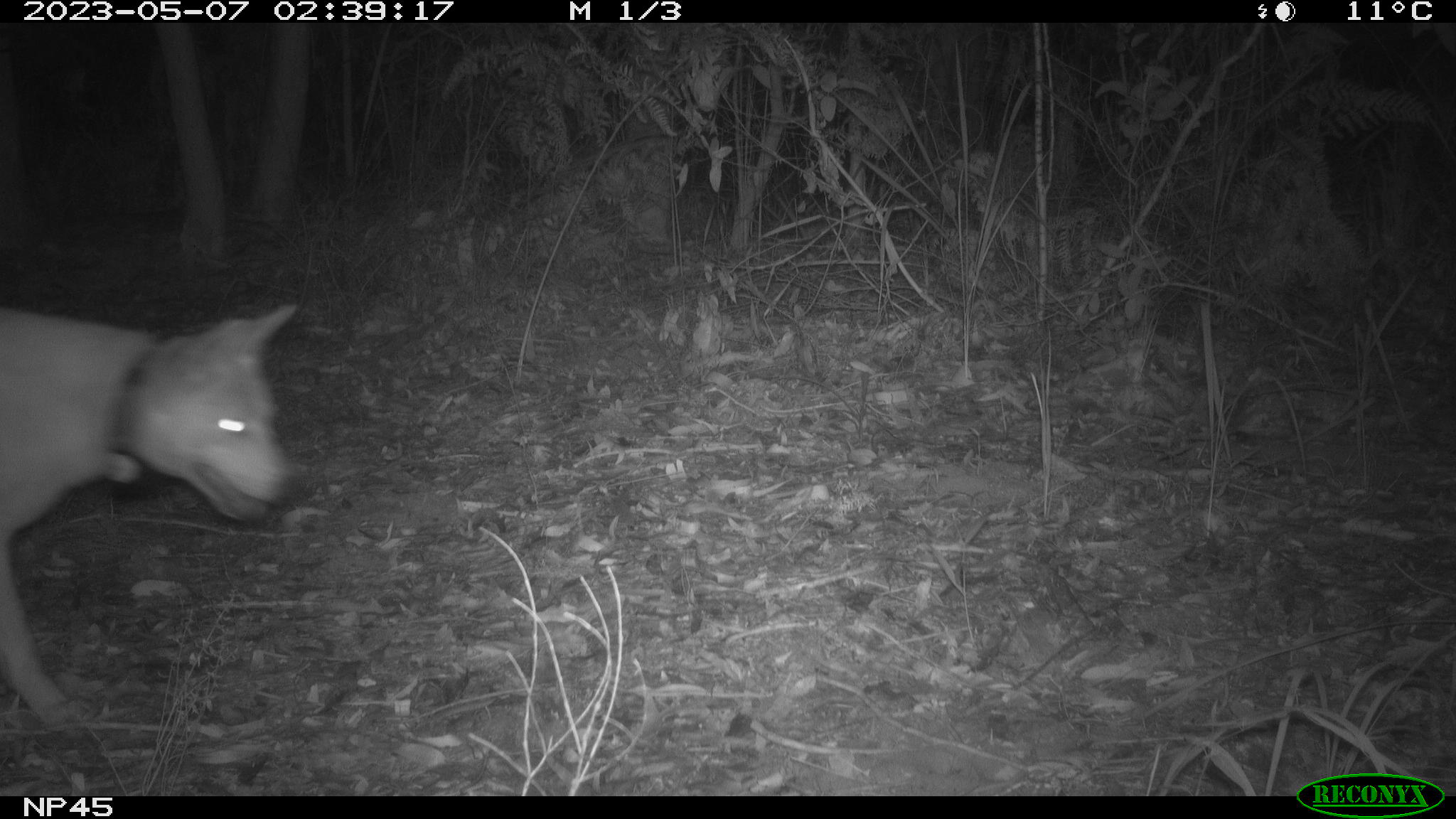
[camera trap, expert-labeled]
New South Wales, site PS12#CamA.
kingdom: Animalia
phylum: Chordata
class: Mammalia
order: Carnivora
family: Canidae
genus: Canis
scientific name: Canis familiaris dingo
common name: dingo